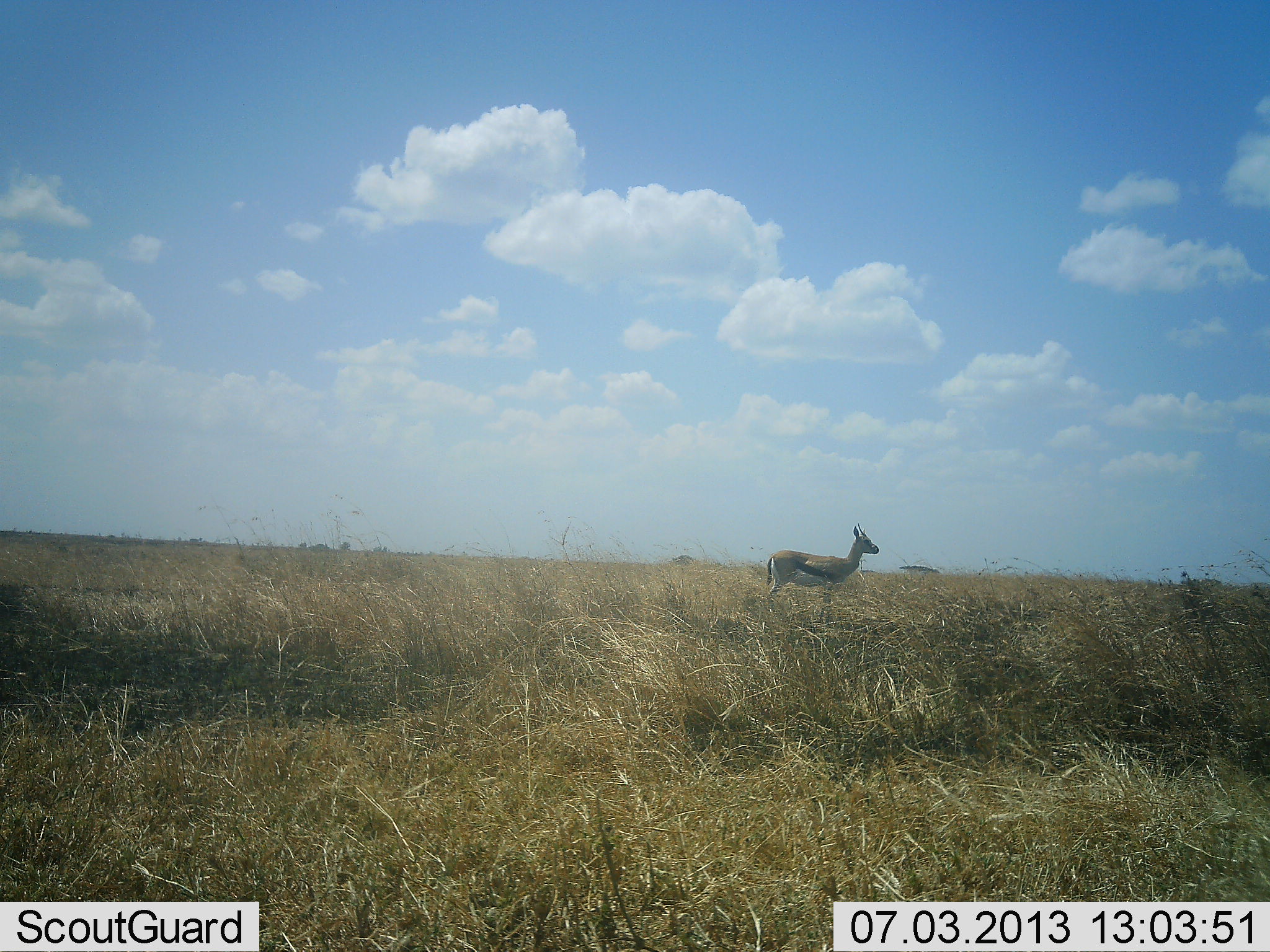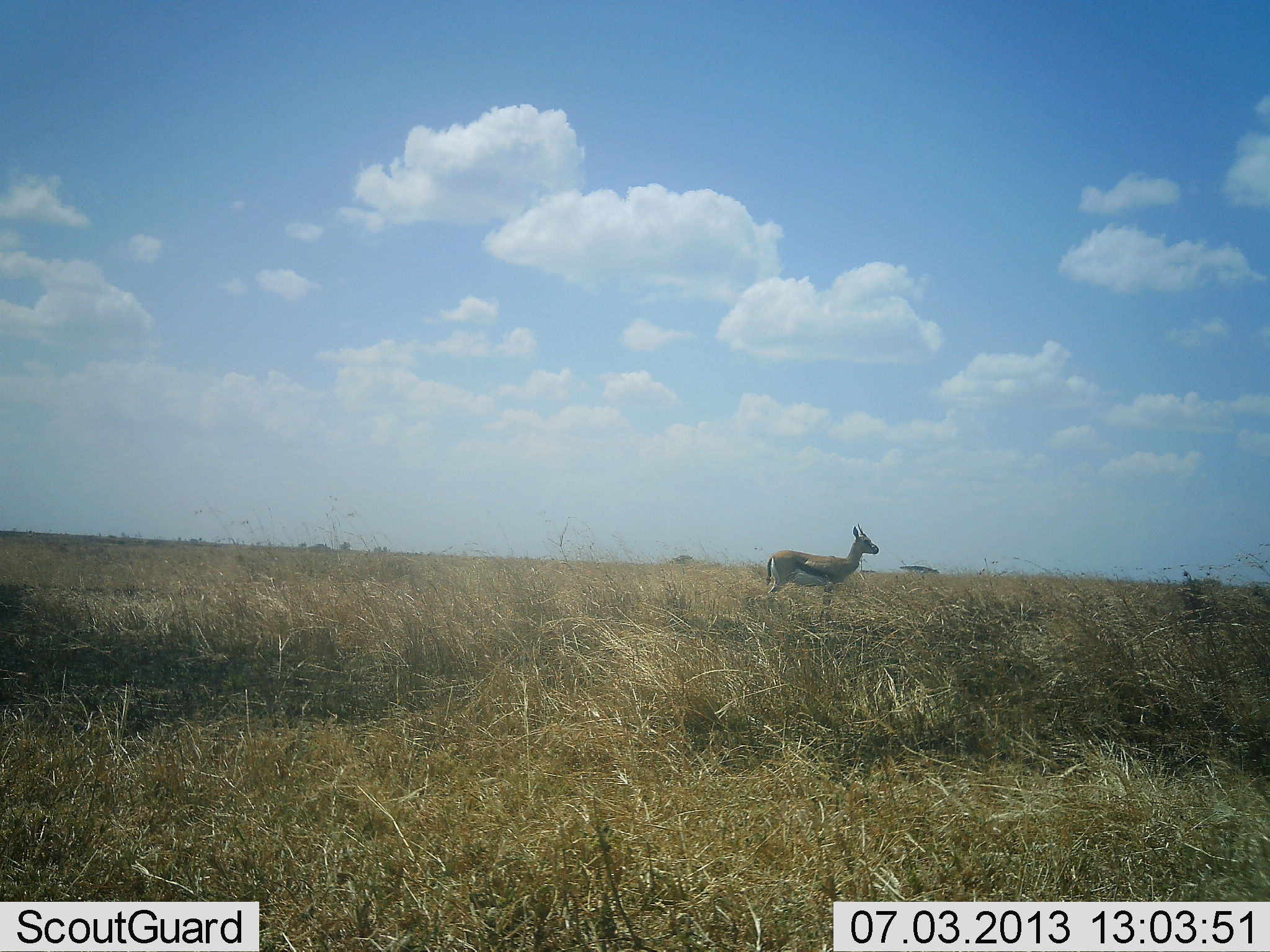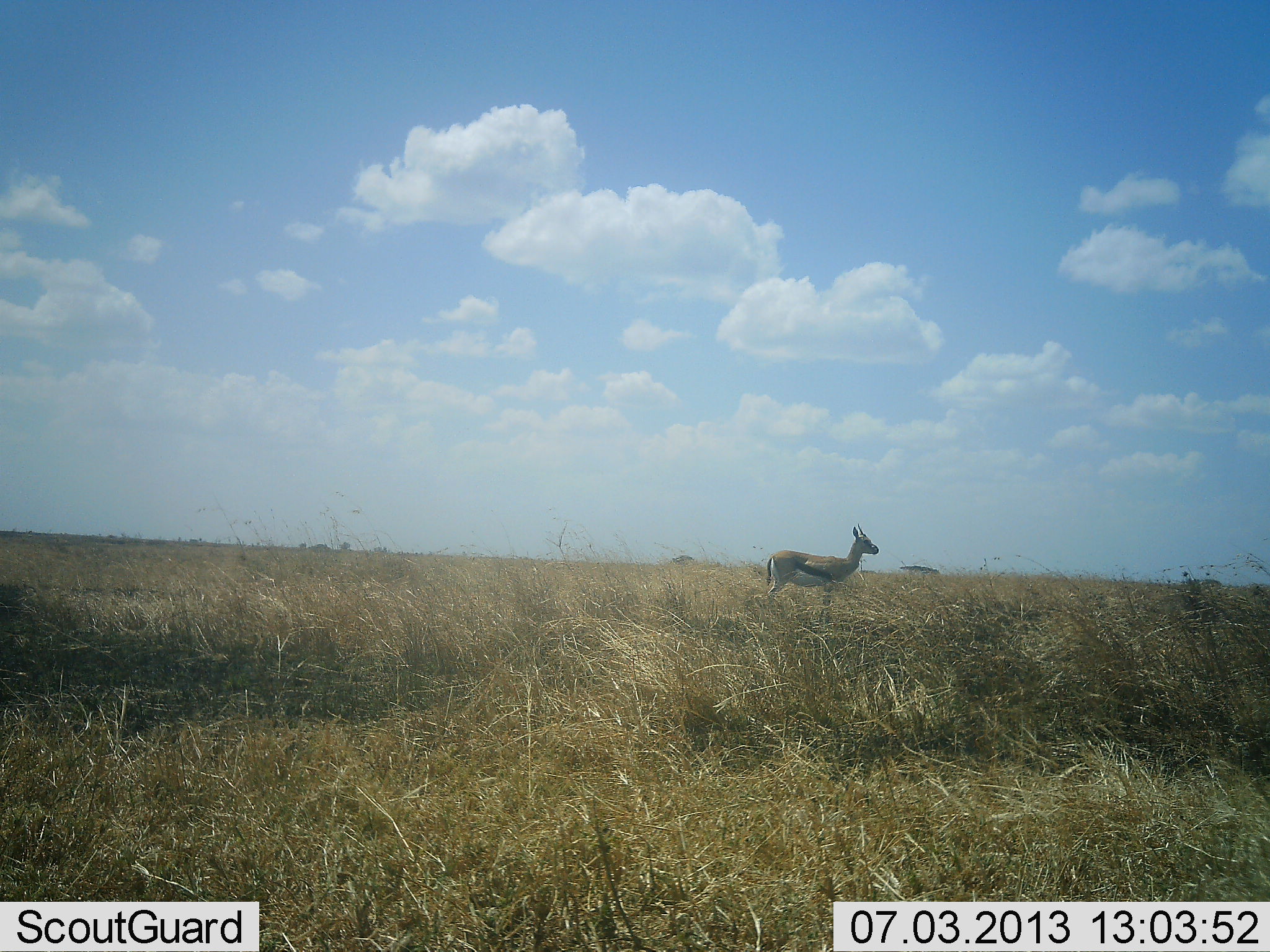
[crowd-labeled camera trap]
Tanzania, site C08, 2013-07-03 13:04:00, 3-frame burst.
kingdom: Animalia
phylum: Chordata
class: Mammalia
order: Artiodactyla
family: Bovidae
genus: Eudorcas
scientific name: Eudorcas thomsonii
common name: thomson's gazelle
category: gazellethomsons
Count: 1.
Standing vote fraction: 97%.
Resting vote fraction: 0%.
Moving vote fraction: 3%.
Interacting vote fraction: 0%.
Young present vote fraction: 0%.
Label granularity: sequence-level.